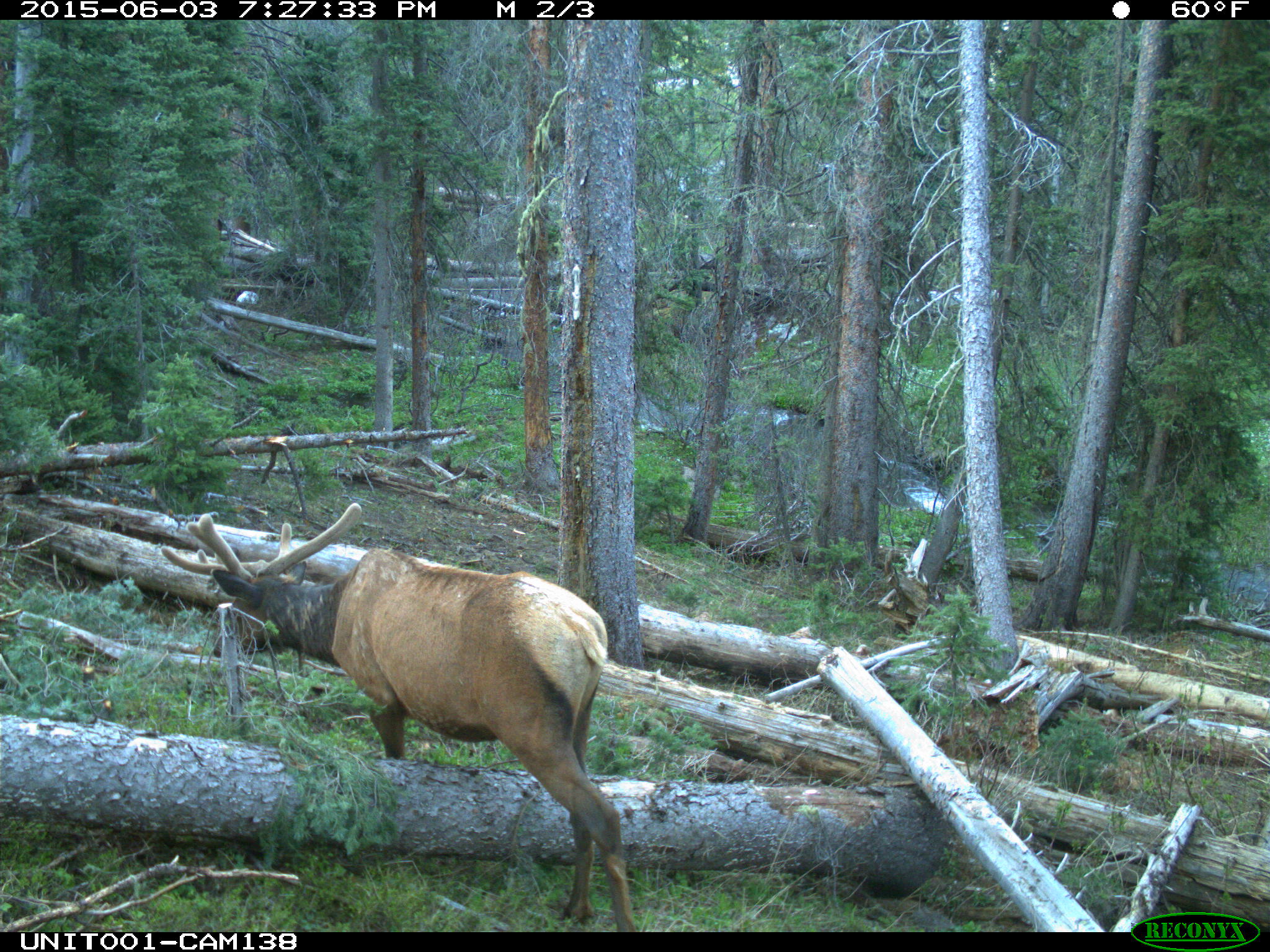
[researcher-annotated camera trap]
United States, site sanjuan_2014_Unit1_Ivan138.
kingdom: Animalia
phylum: Chordata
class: Mammalia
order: Artiodactyla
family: Cervidae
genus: Cervus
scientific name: Cervus elaphus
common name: red deer